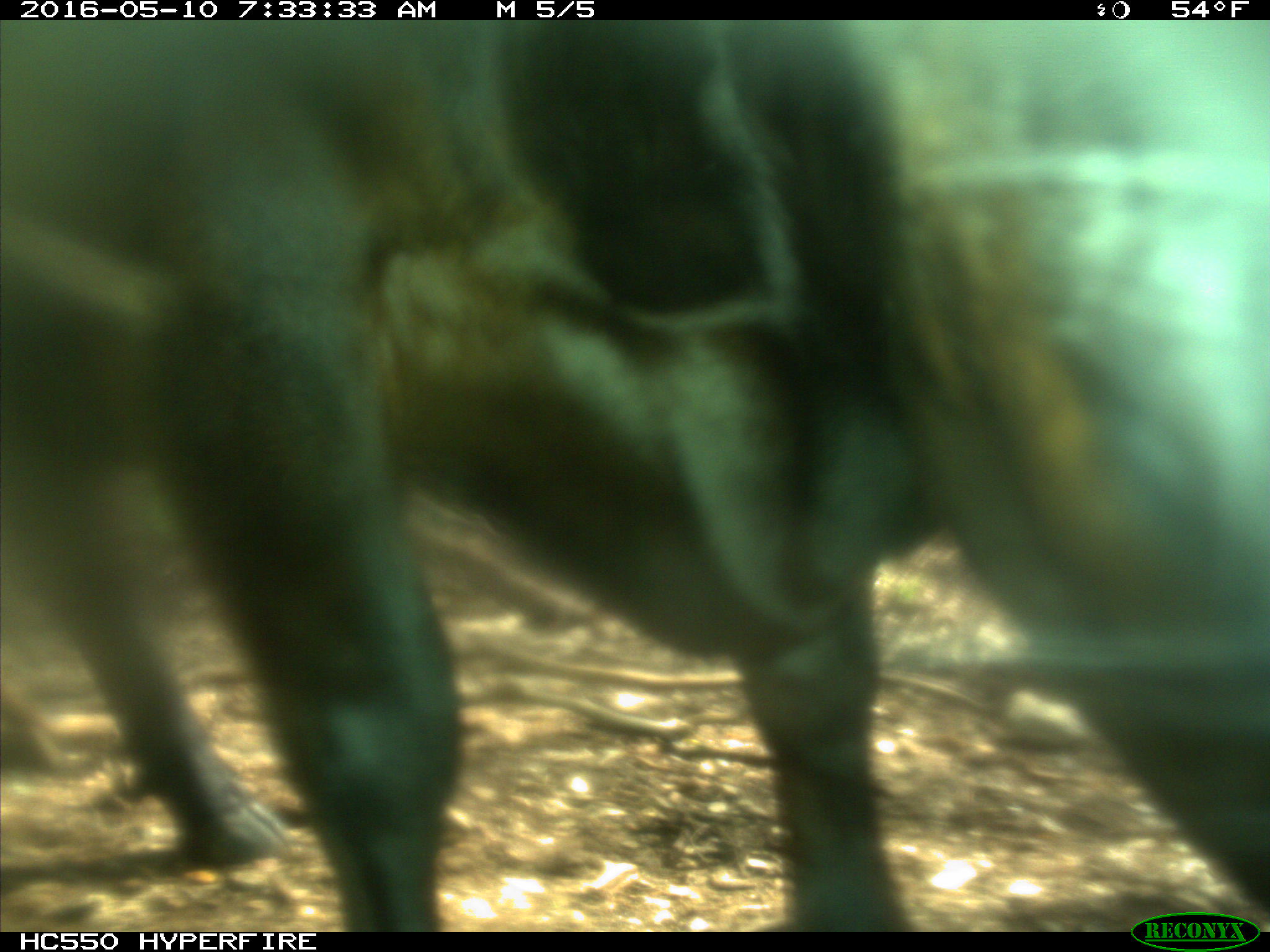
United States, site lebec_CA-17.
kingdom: Animalia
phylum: Chordata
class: Mammalia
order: Artiodactyla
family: Bovidae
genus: Bos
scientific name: Bos taurus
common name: domestic cow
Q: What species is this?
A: Bos taurus (domestic cow).